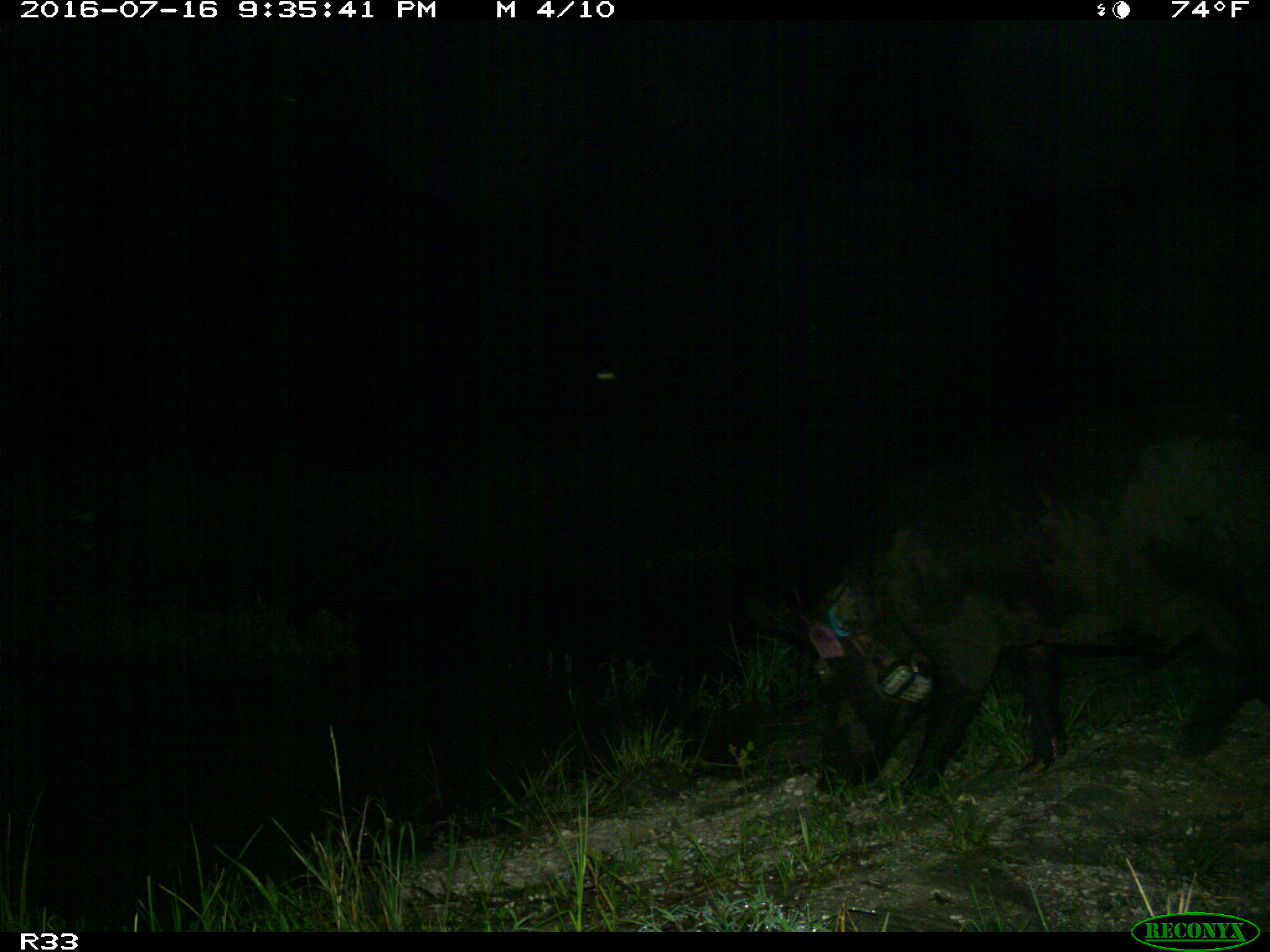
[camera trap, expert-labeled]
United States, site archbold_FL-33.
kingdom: Animalia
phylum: Chordata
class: Mammalia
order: Artiodactyla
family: Suidae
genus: Sus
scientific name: Sus scrofa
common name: wild boar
Sus scrofa (wild boar).